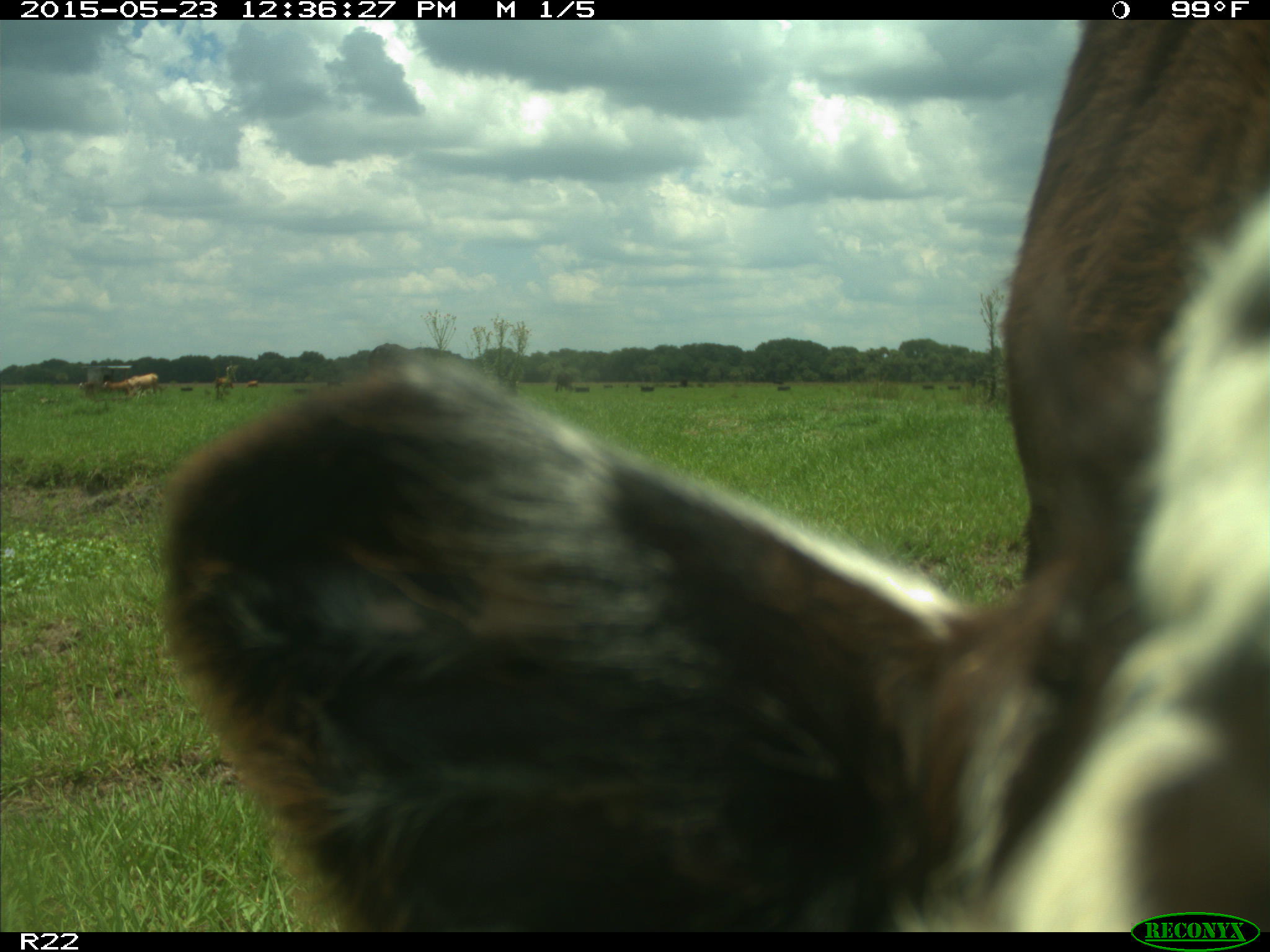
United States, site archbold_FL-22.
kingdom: Animalia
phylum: Chordata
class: Mammalia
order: Artiodactyla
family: Bovidae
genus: Bos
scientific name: Bos taurus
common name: domestic cow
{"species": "Bos taurus (domestic cow)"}